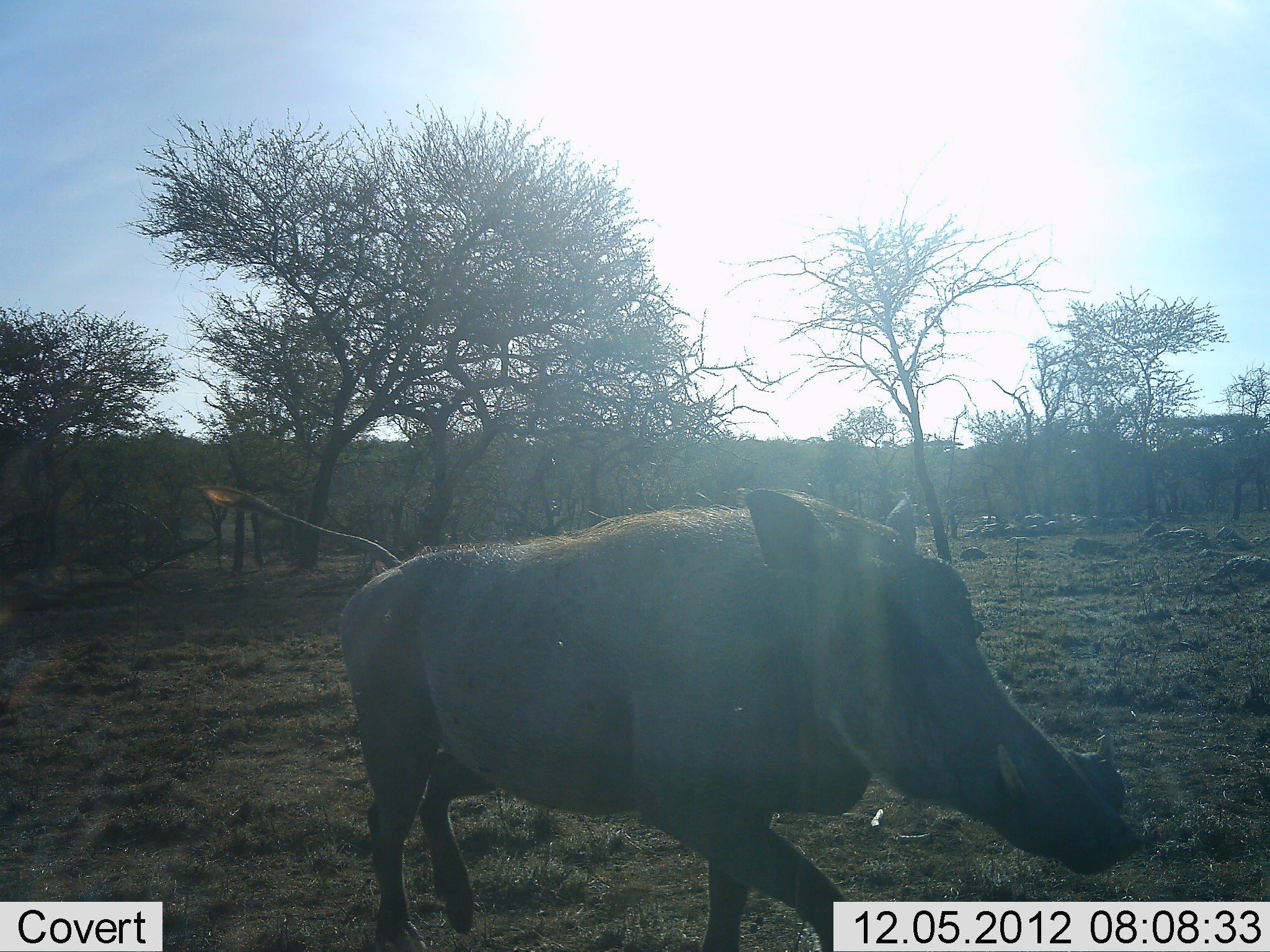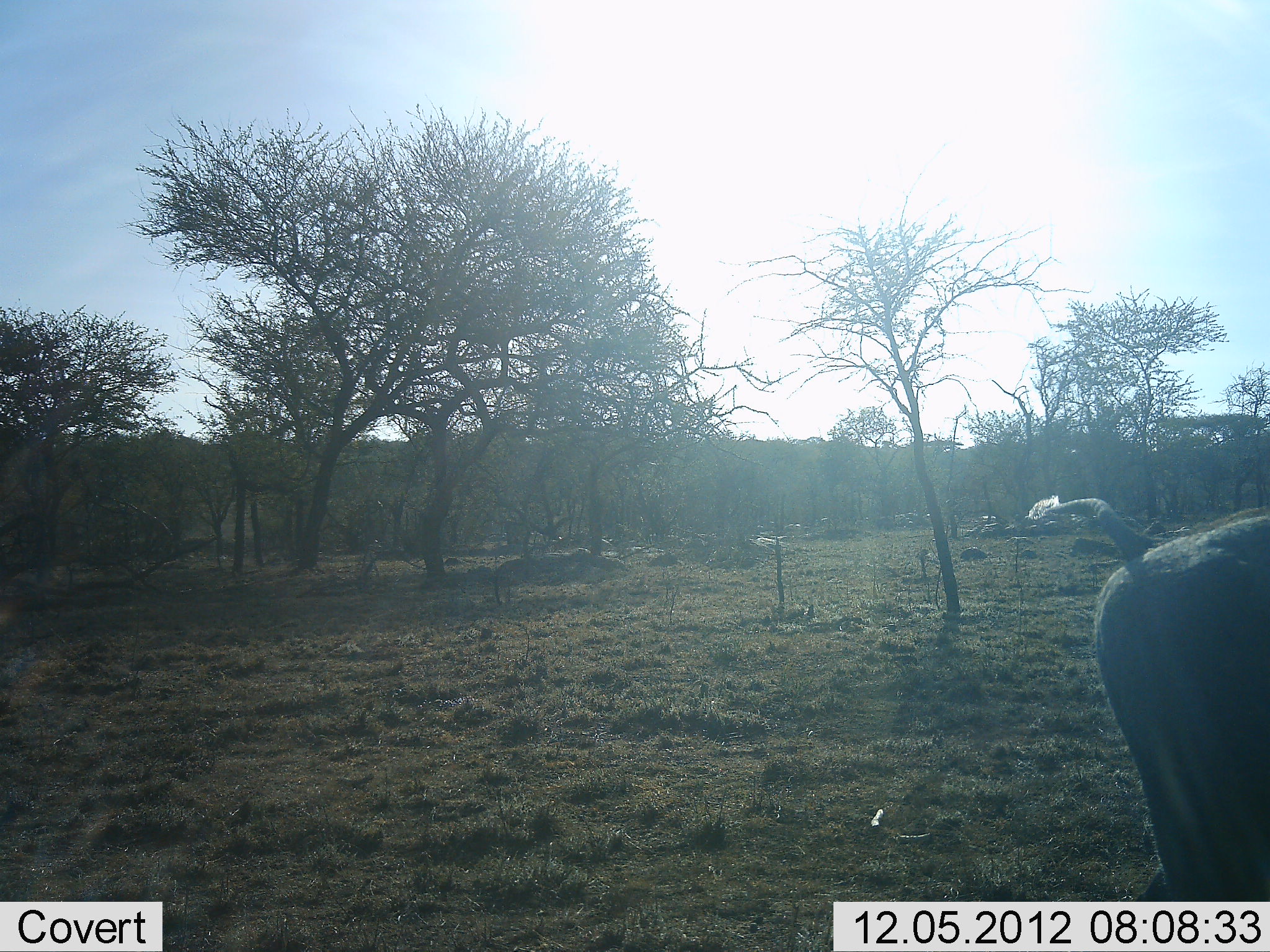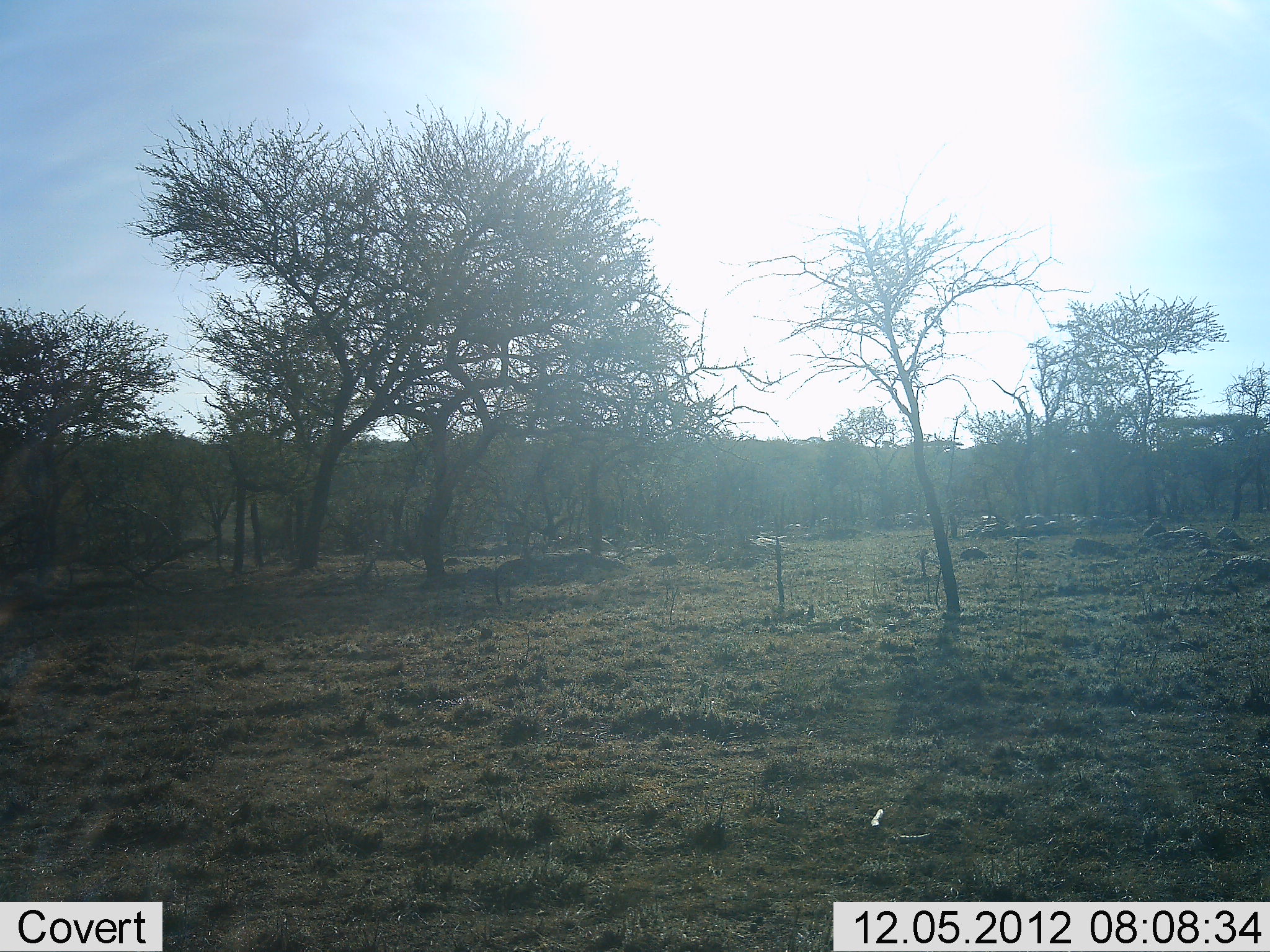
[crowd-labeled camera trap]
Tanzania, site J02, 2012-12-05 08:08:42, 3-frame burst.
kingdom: Animalia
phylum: Chordata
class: Mammalia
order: Artiodactyla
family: Suidae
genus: Phacochoerus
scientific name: Phacochoerus africanus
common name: warthog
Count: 1.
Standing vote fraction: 0%.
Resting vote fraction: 0%.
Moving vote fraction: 100%.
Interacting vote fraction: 0%.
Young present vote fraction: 0%.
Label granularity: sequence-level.